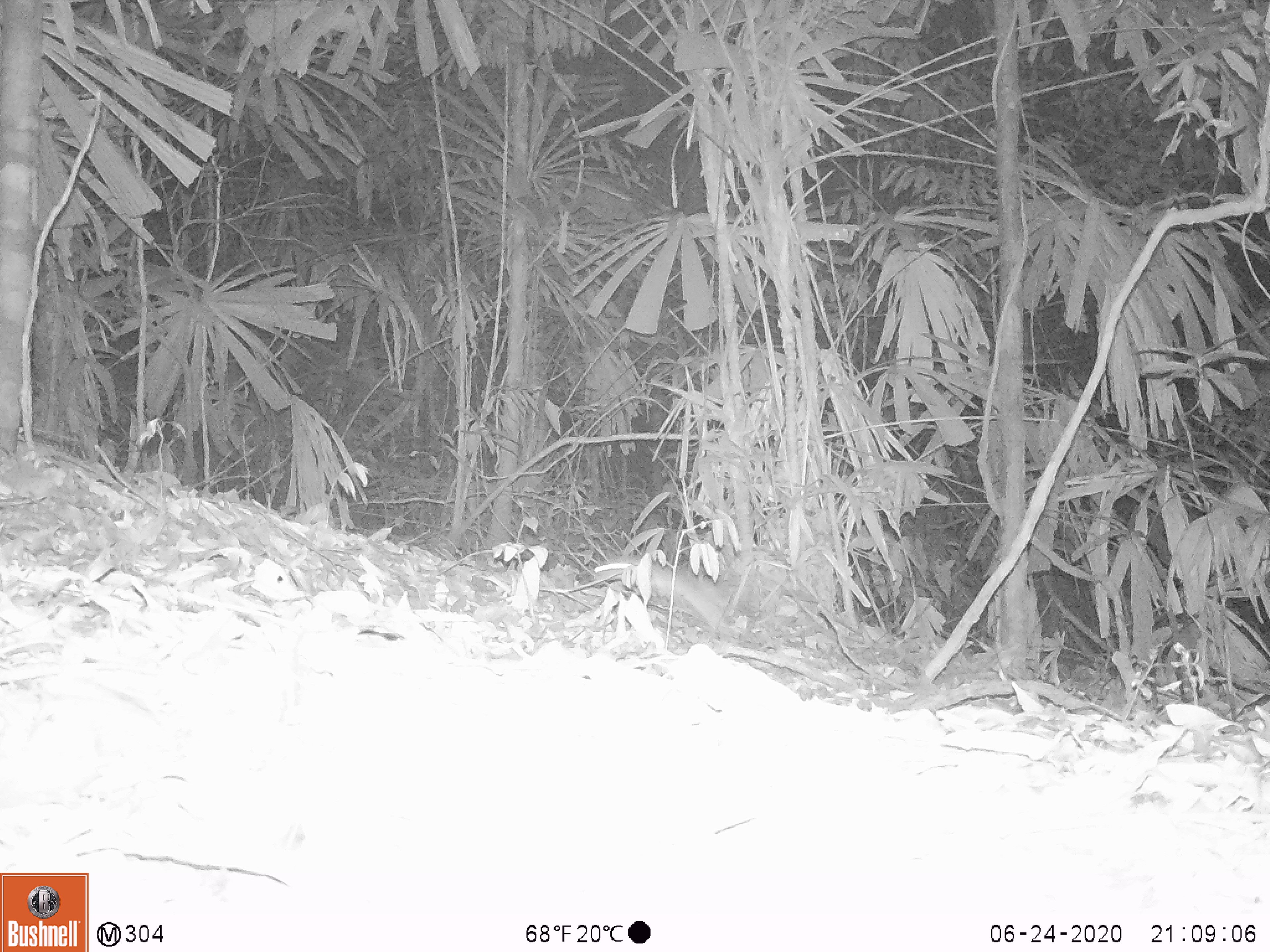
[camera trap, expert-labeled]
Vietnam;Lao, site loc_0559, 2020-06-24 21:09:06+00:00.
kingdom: Animalia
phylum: Chordata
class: Mammalia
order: Rodentia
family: Muridae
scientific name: Muridae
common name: old-world mice and rats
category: unidentified murid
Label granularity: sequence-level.